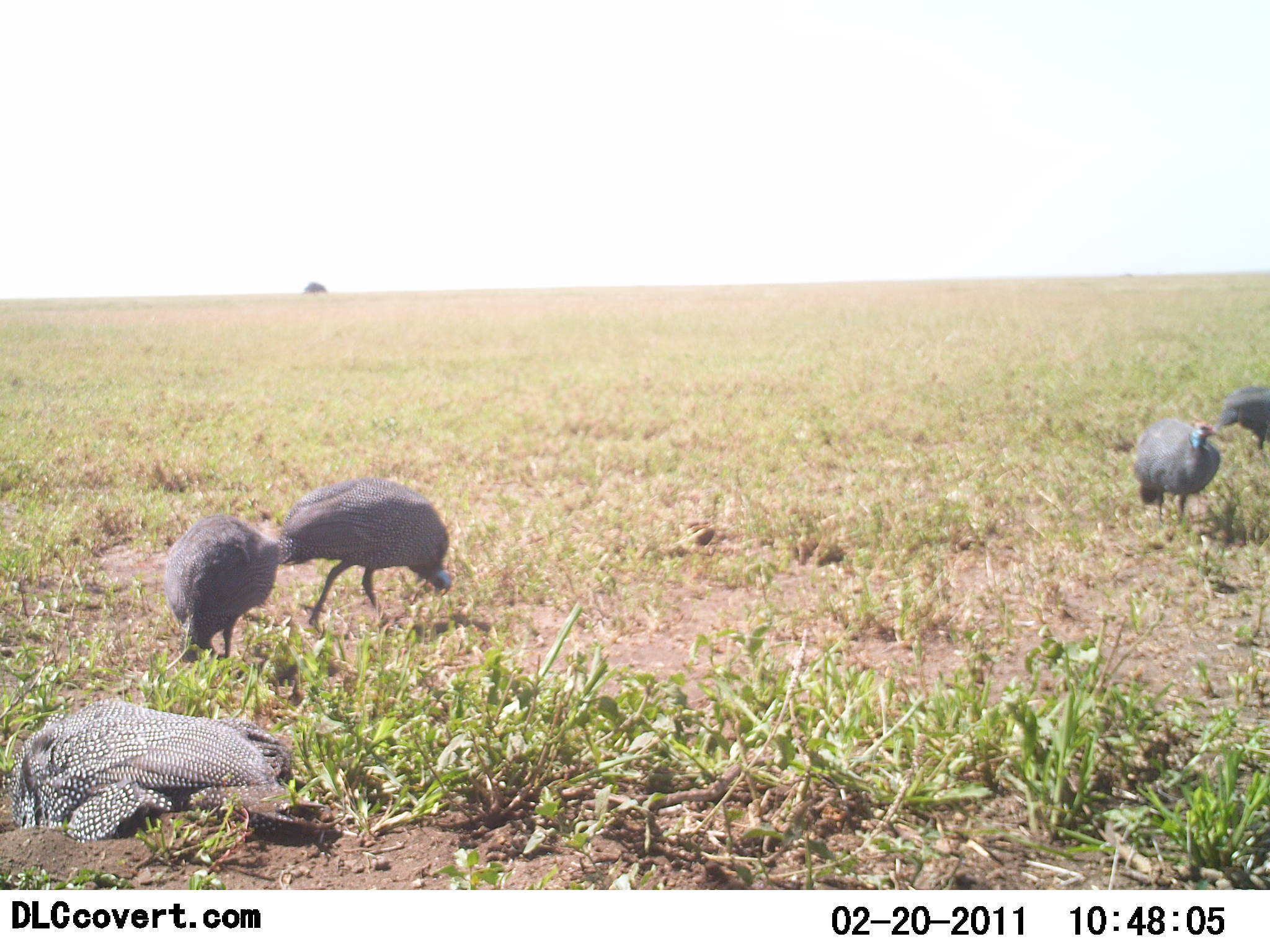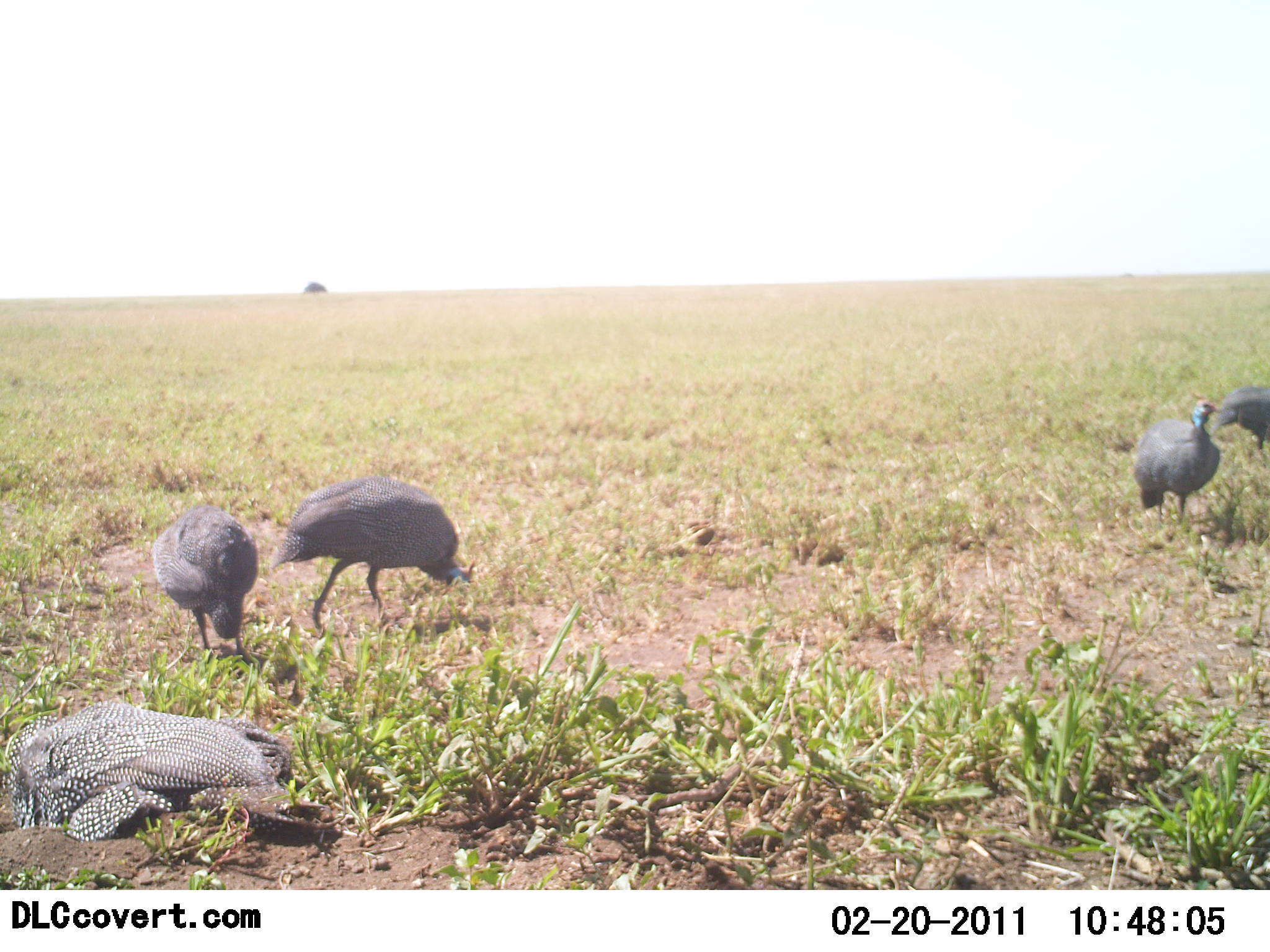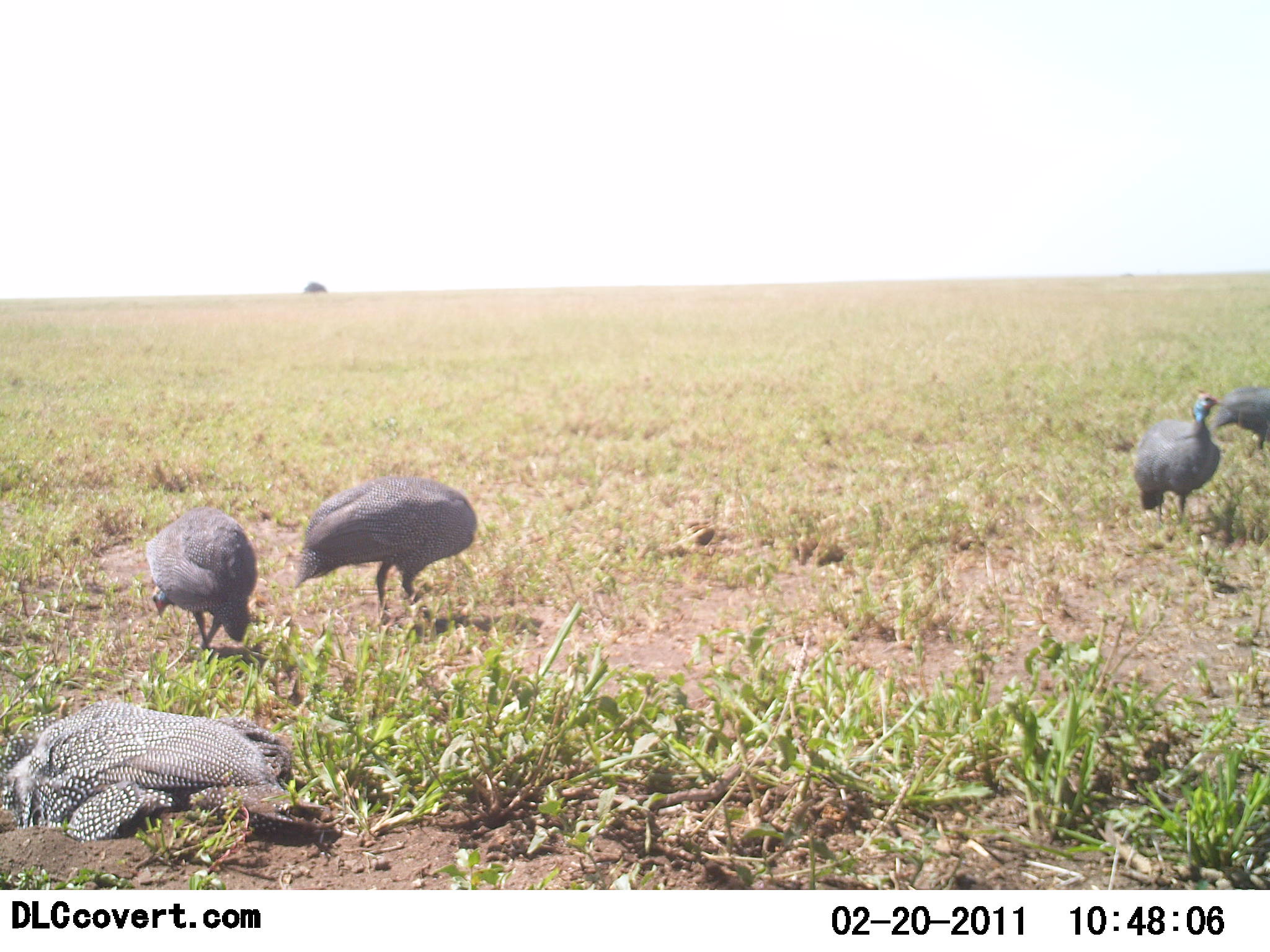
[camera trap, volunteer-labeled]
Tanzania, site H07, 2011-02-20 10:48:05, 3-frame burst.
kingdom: Animalia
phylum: Chordata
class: Aves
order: Galliformes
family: Numididae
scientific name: Numididae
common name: guinea fowl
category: guineafowl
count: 5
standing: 42%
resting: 50%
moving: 17%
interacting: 17%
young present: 8%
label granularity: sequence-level